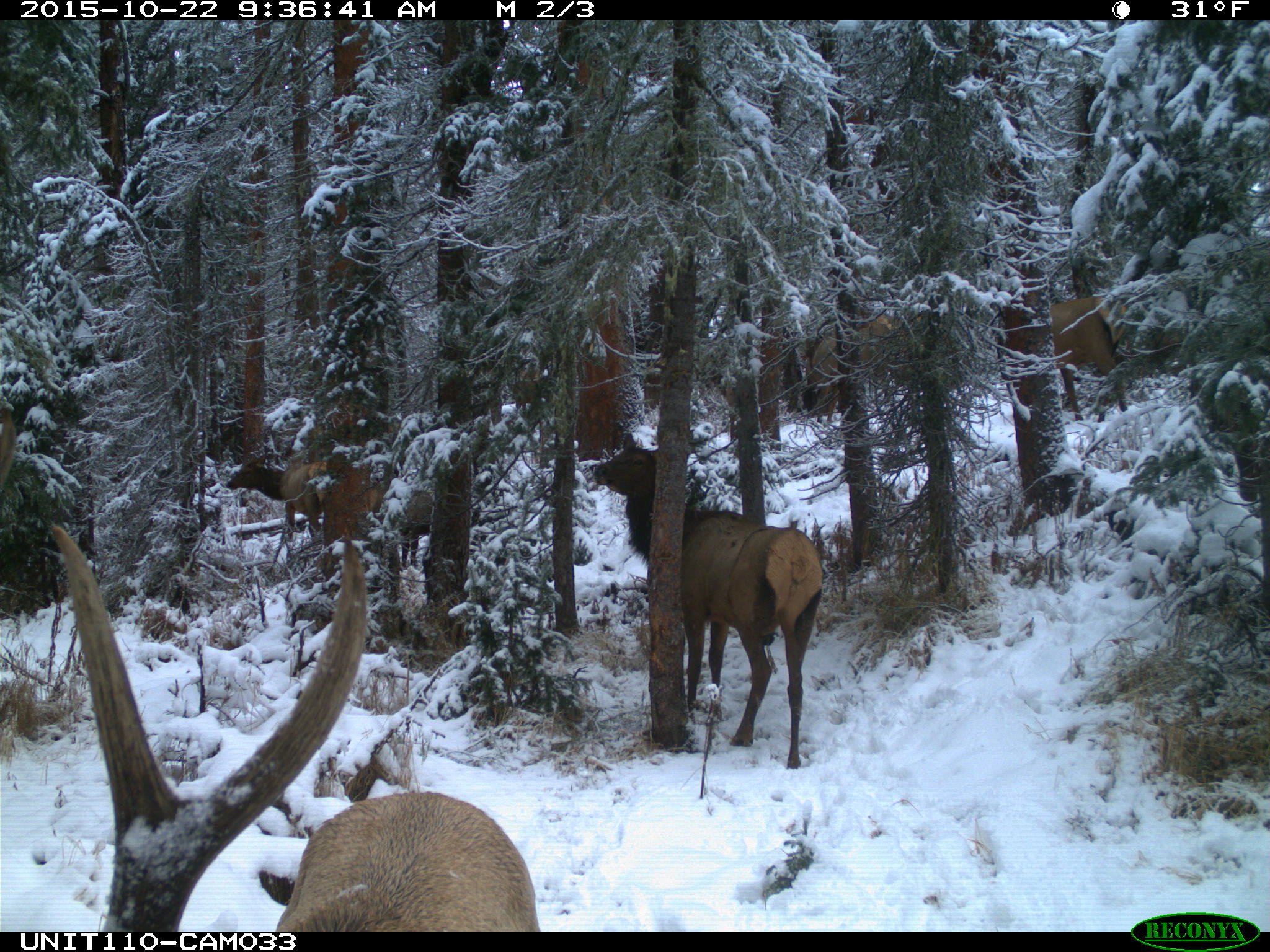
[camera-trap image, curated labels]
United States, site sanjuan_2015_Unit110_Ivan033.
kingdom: Animalia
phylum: Chordata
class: Mammalia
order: Artiodactyla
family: Cervidae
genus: Cervus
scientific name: Cervus elaphus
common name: red deer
Cervus elaphus (red deer).